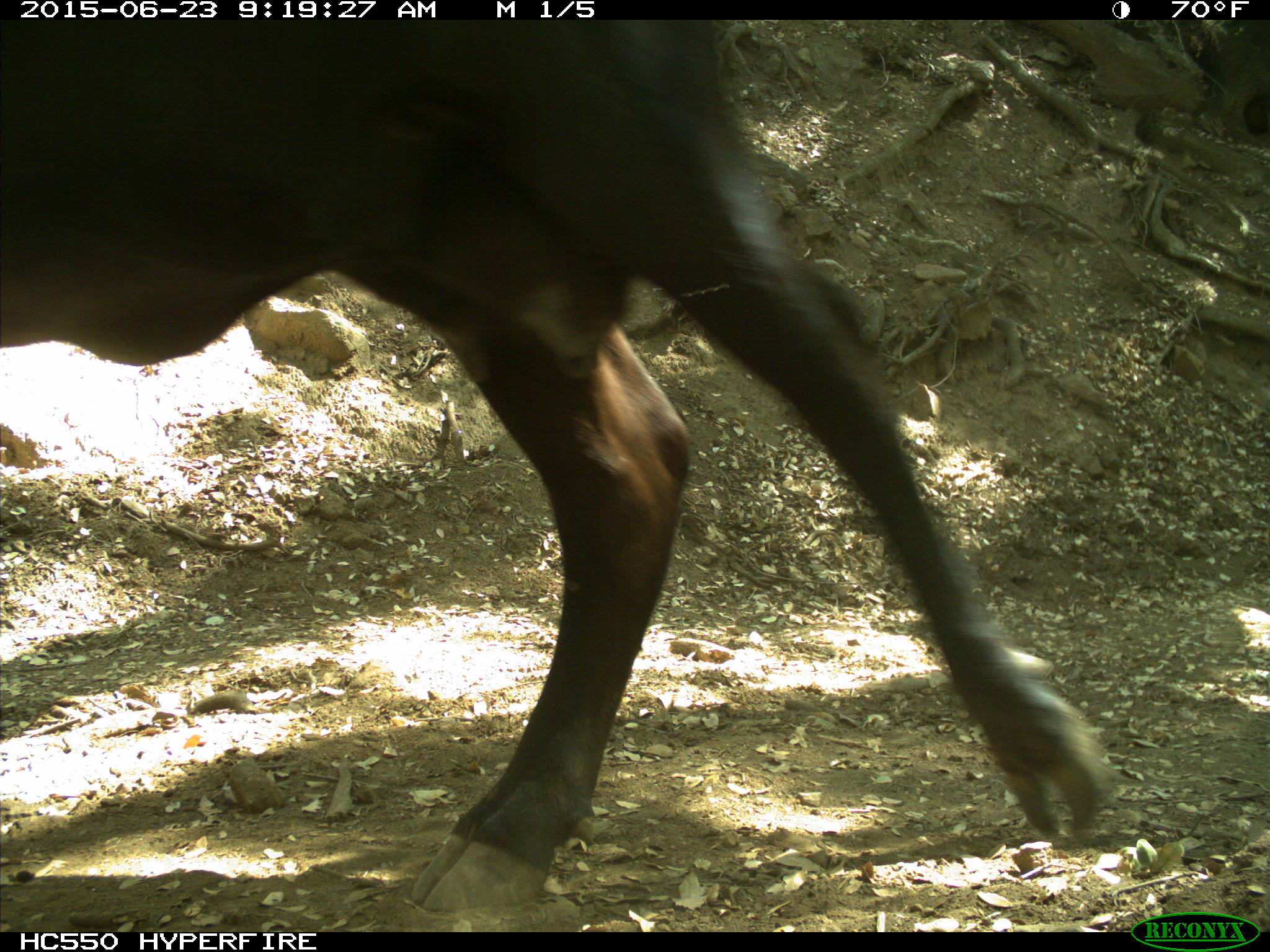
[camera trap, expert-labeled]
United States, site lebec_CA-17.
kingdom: Animalia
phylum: Chordata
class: Mammalia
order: Artiodactyla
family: Bovidae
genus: Bos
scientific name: Bos taurus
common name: domestic cow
Bos taurus (domestic cow).